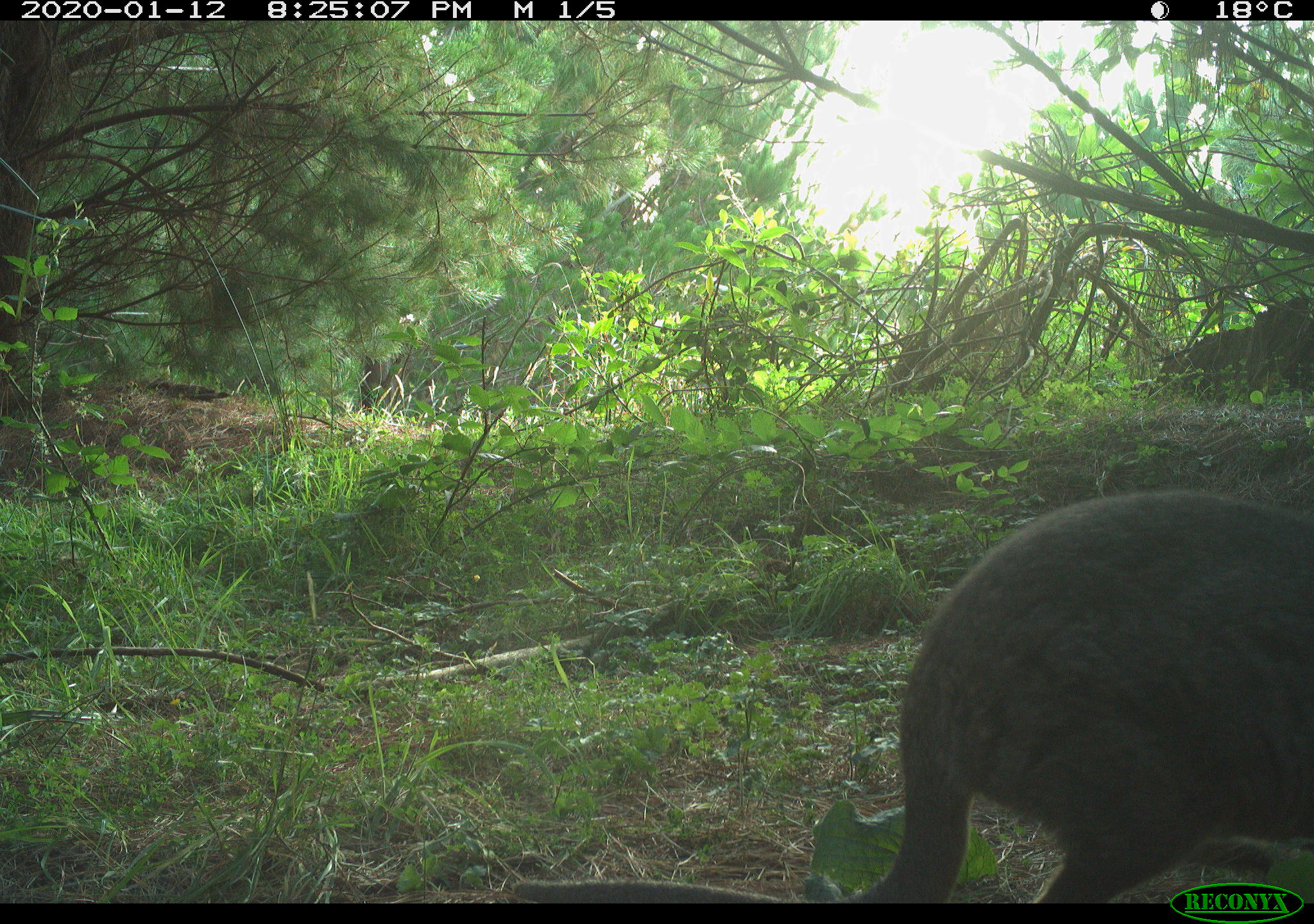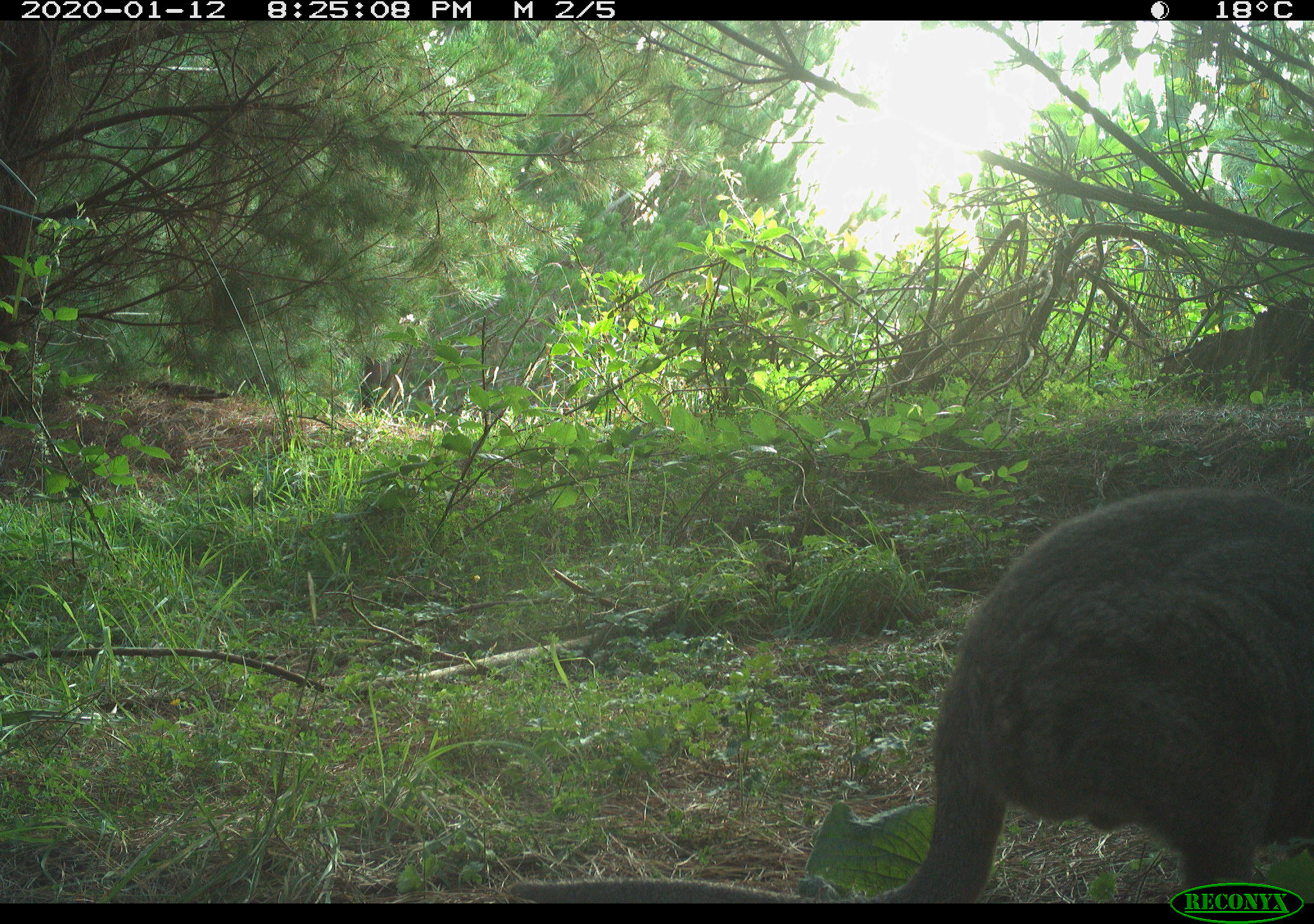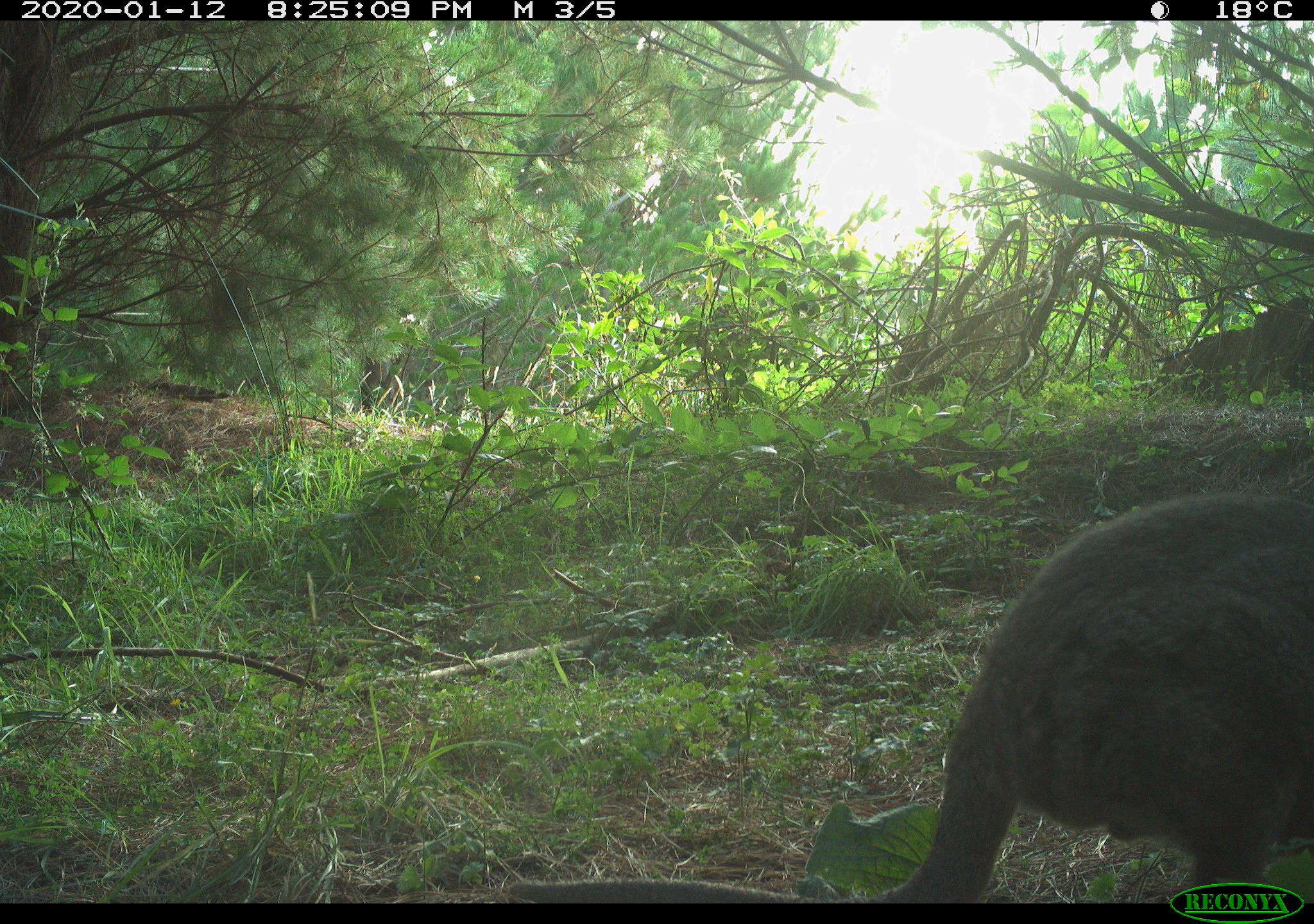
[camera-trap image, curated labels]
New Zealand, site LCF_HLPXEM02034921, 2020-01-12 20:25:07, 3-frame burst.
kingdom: Animalia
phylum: Chordata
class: Mammalia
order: Diprotodontia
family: Macropodidae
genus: Notamacropus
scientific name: Notamacropus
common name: wallaby